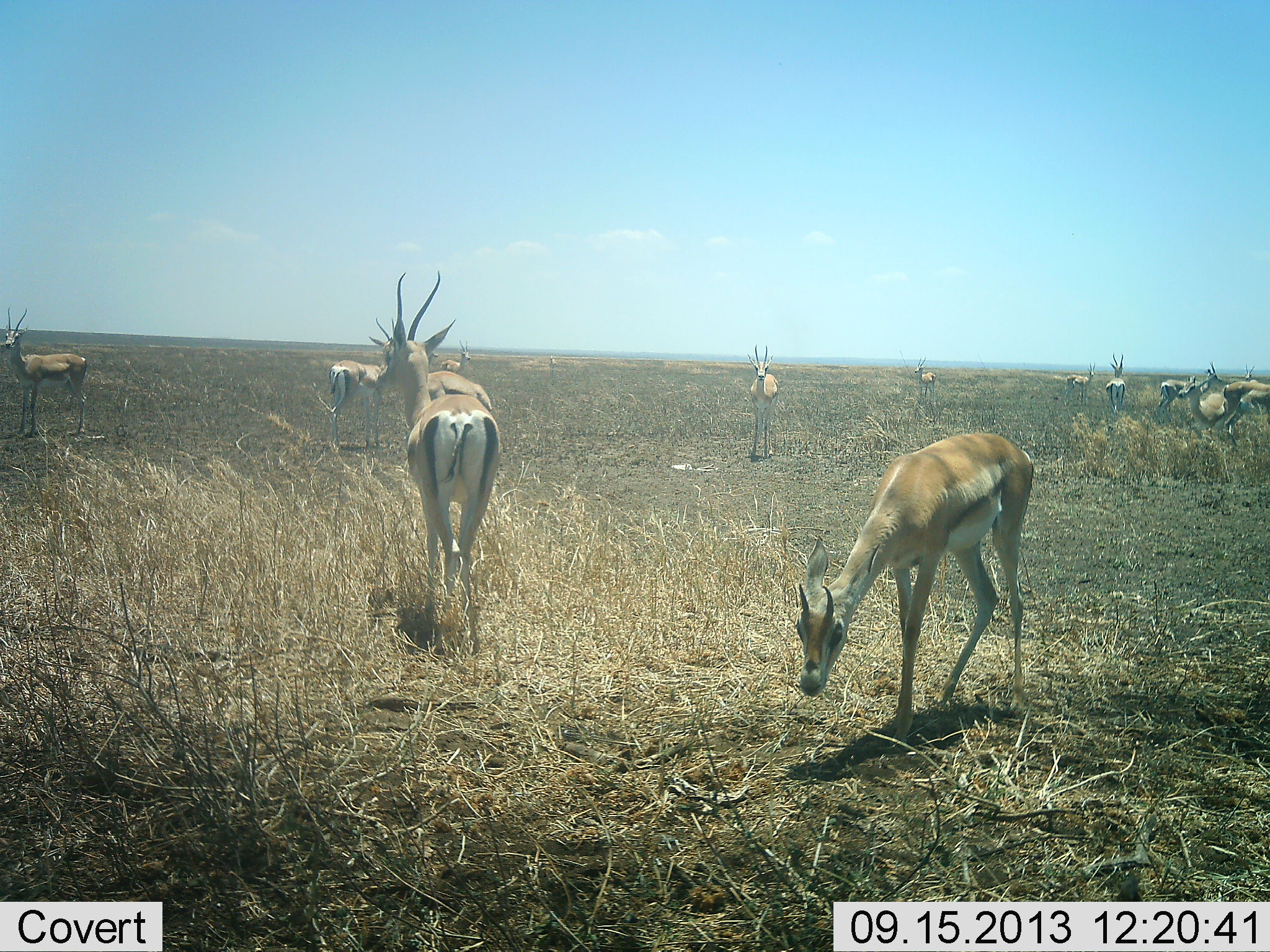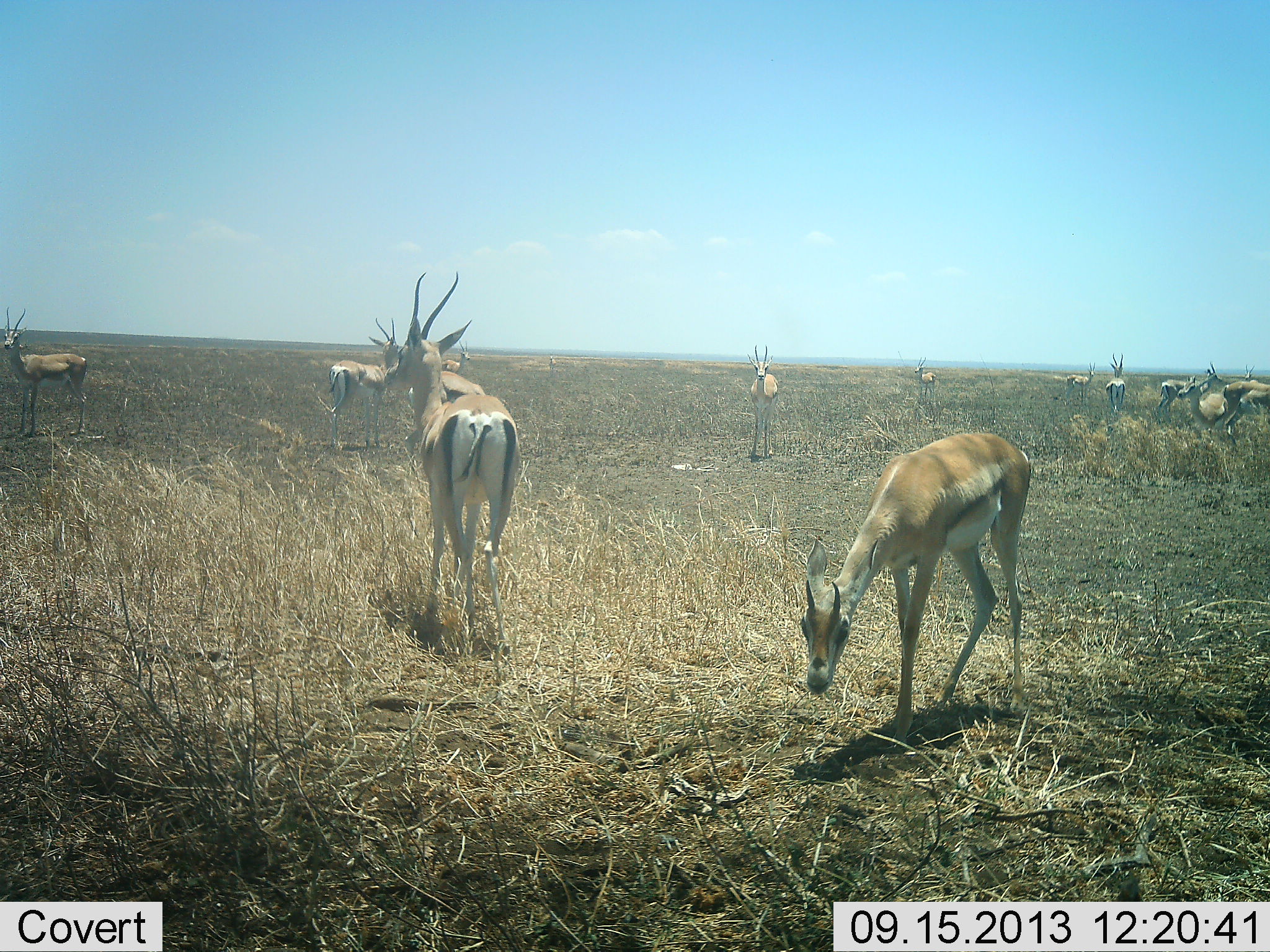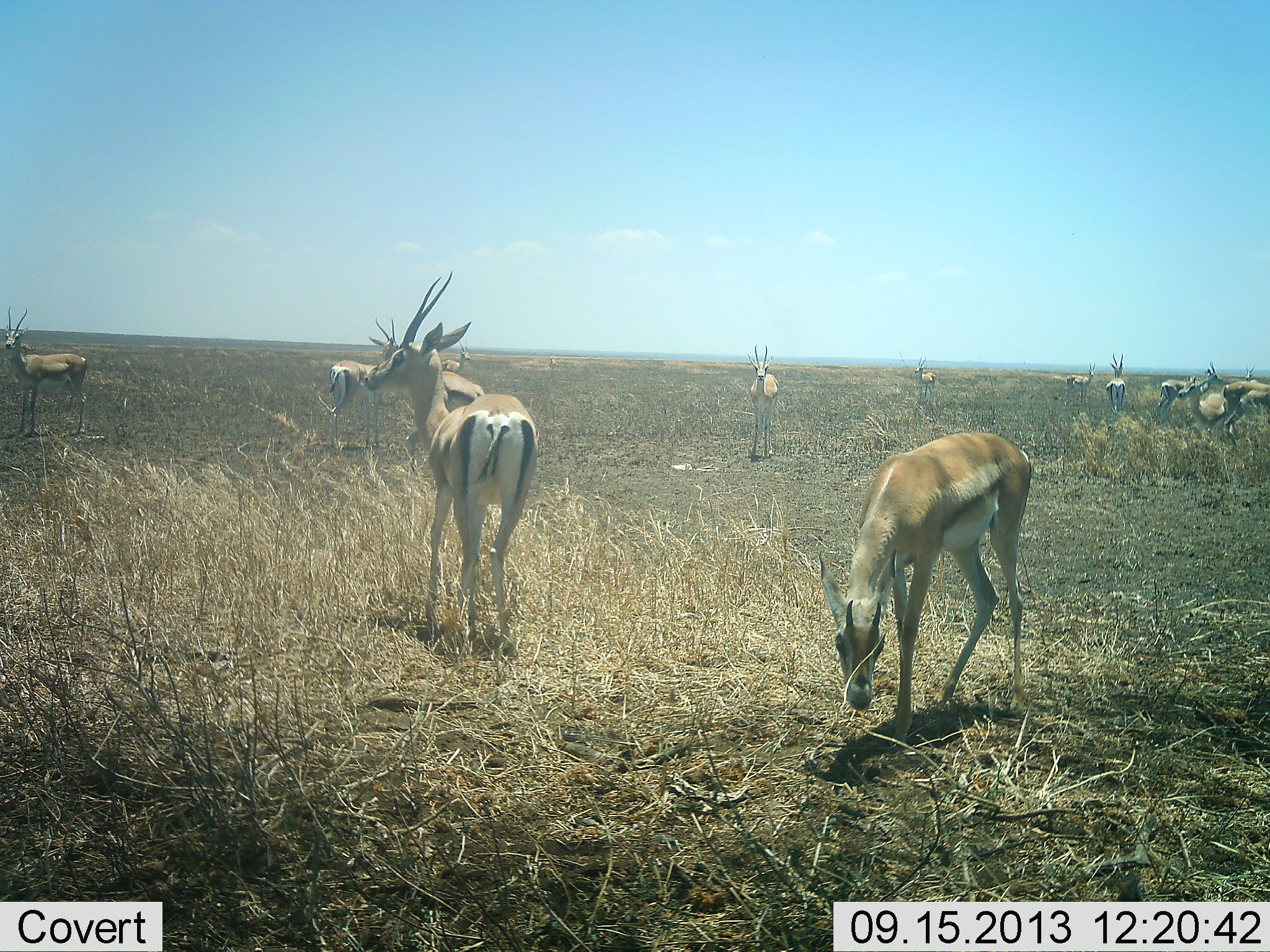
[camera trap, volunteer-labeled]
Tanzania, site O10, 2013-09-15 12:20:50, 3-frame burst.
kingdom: Animalia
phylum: Chordata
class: Mammalia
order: Artiodactyla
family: Bovidae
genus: Nanger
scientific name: Nanger granti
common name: grant's gazelle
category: gazellegrants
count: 11-50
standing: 100%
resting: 0%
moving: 30%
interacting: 0%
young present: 30%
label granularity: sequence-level